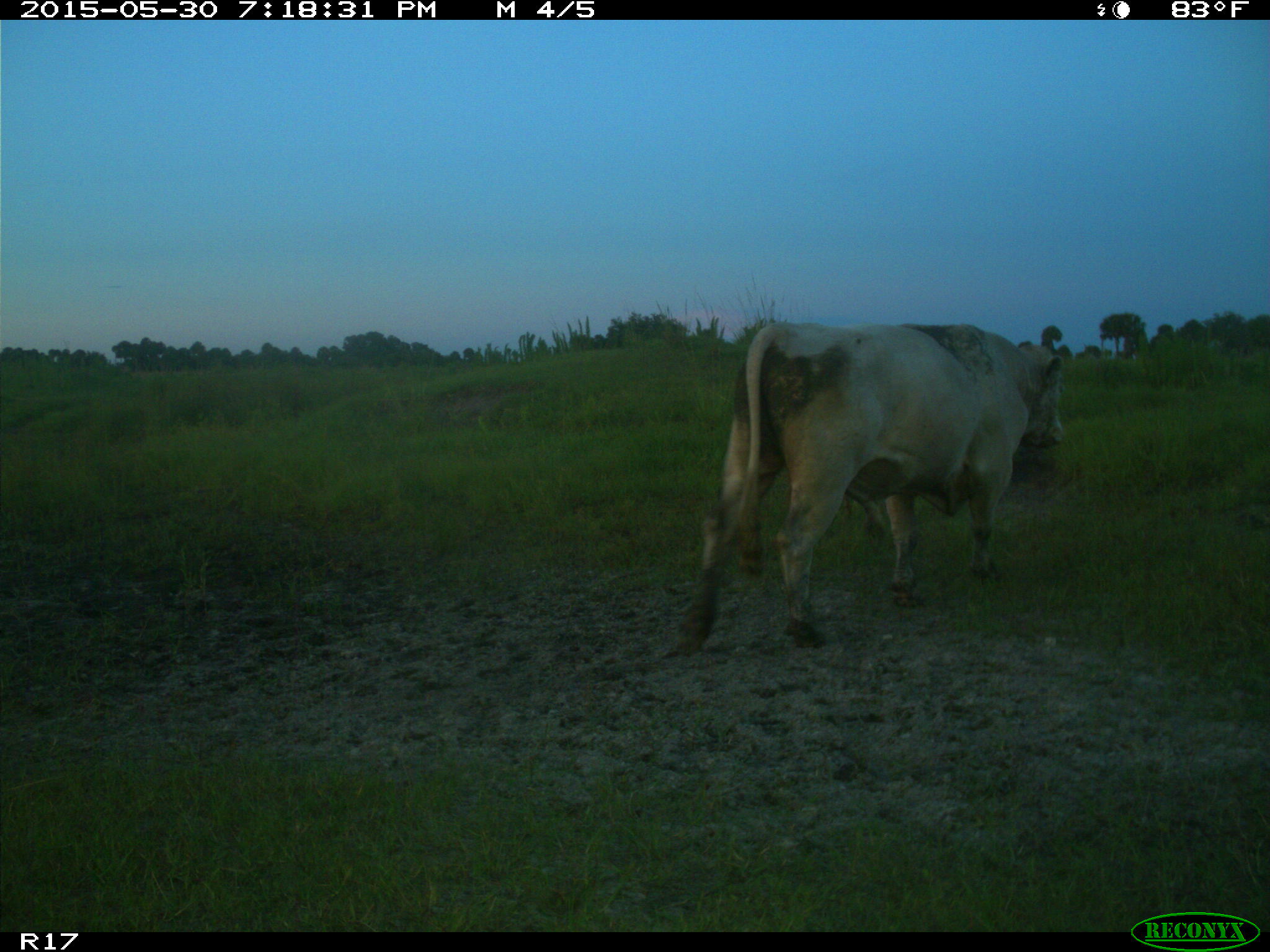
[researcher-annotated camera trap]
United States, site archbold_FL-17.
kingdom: Animalia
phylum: Chordata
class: Mammalia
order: Artiodactyla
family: Bovidae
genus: Bos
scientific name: Bos taurus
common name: domestic cow